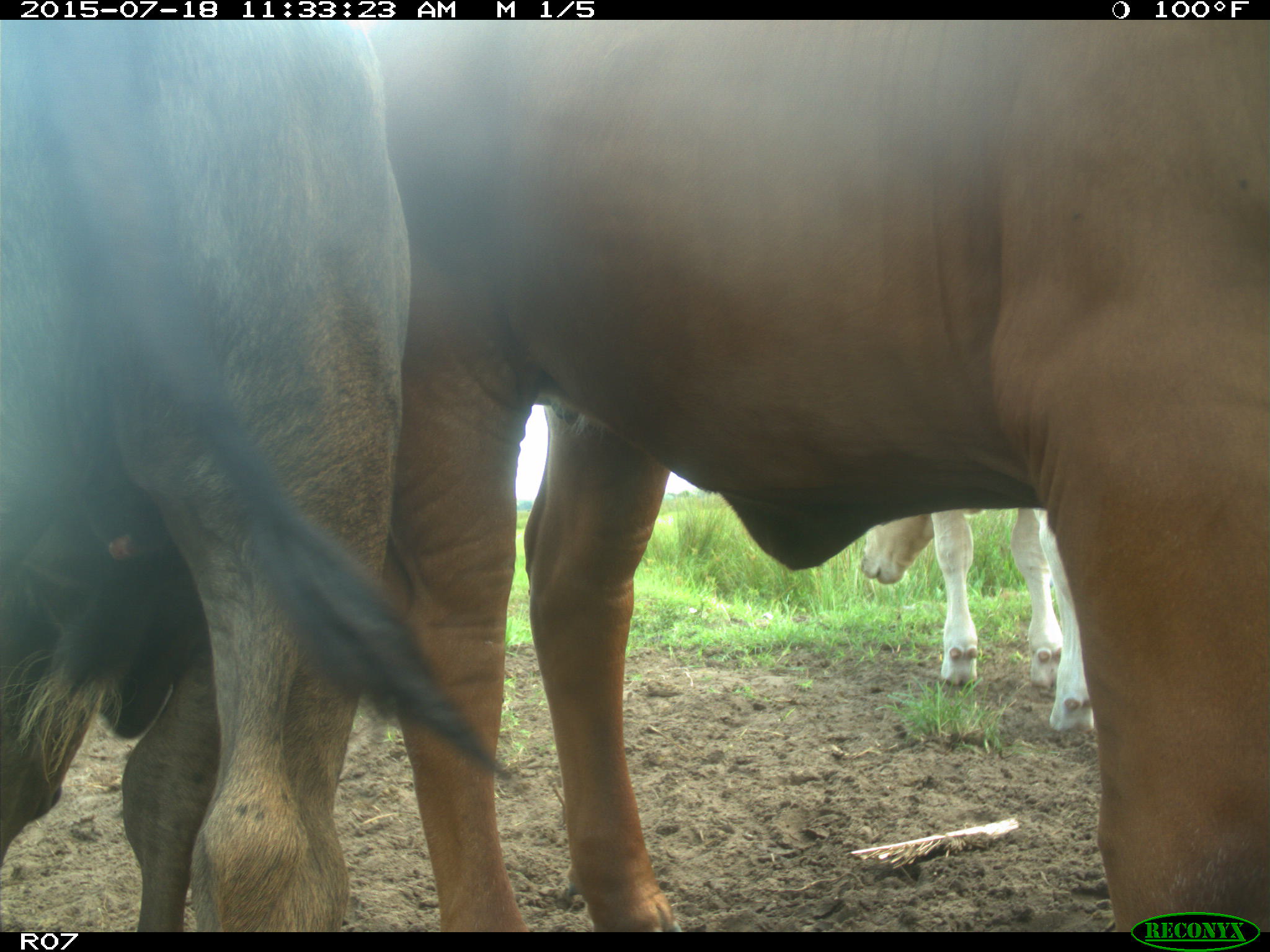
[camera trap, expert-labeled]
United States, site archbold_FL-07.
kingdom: Animalia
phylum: Chordata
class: Mammalia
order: Artiodactyla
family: Bovidae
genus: Bos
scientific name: Bos taurus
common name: domestic cow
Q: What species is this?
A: Bos taurus (domestic cow).